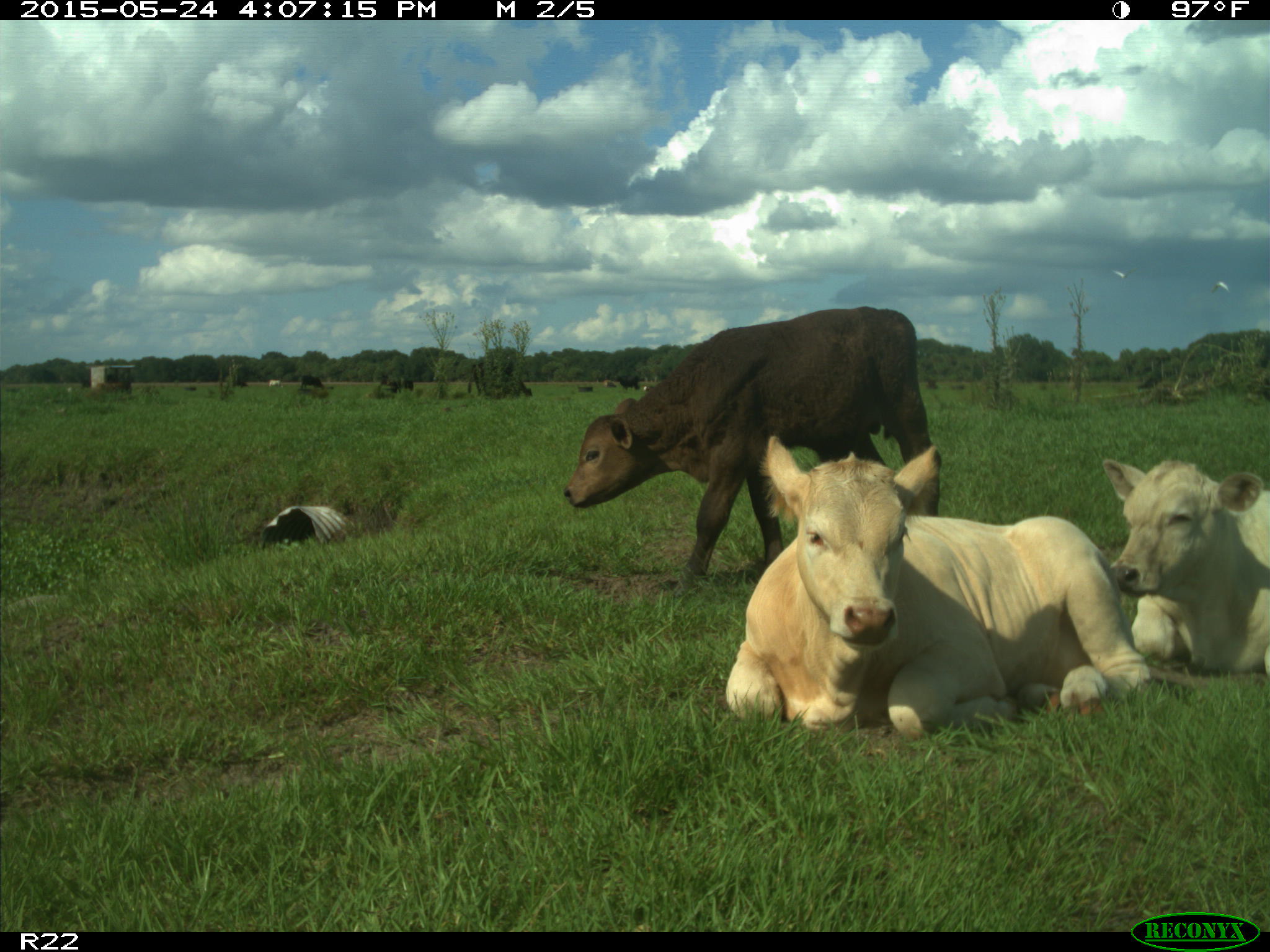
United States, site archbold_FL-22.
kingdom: Animalia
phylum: Chordata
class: Mammalia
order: Artiodactyla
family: Bovidae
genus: Bos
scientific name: Bos taurus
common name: domestic cow